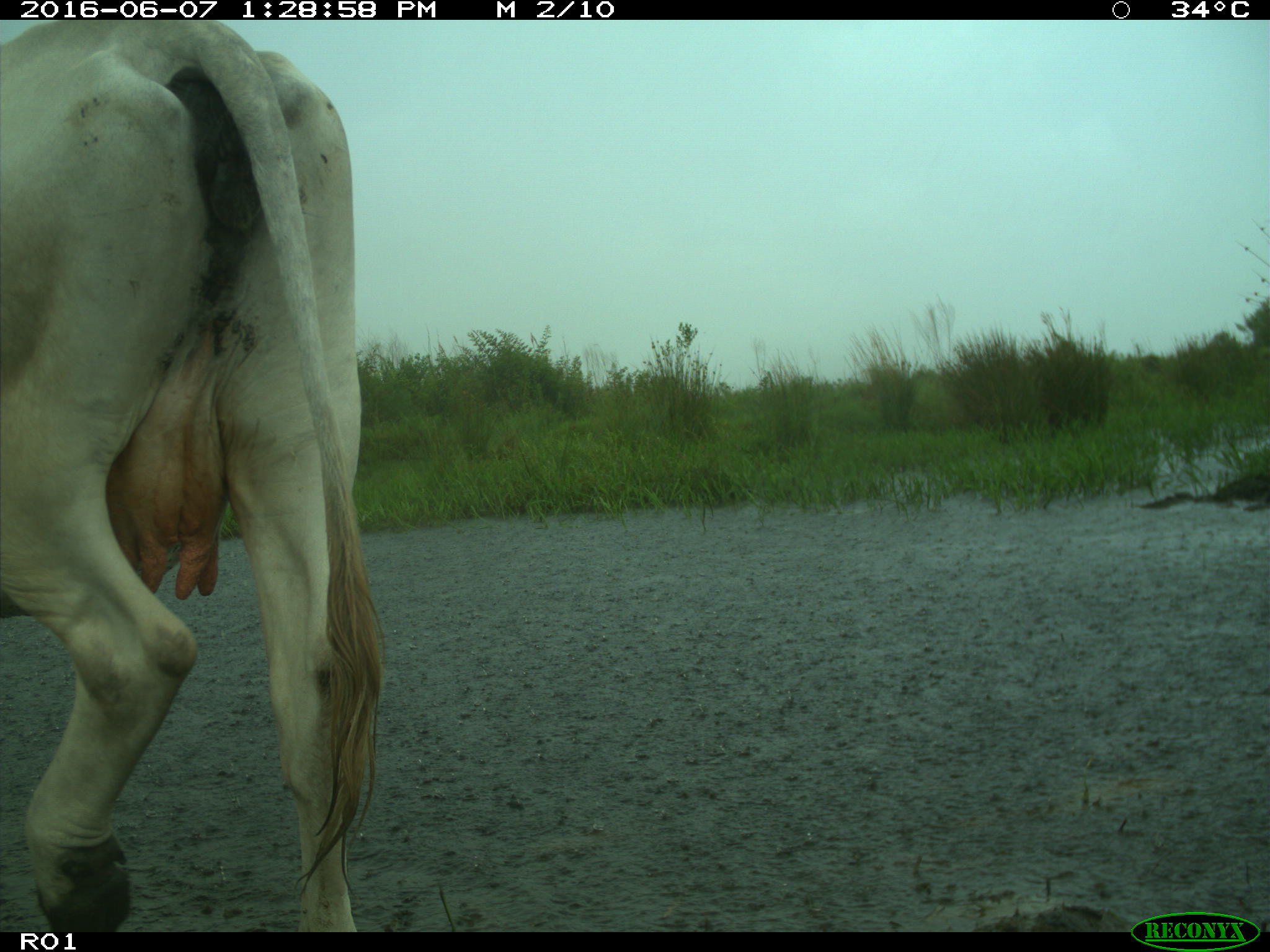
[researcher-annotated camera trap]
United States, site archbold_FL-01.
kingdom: Animalia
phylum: Chordata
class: Mammalia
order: Artiodactyla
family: Bovidae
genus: Bos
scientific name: Bos taurus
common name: domestic cow